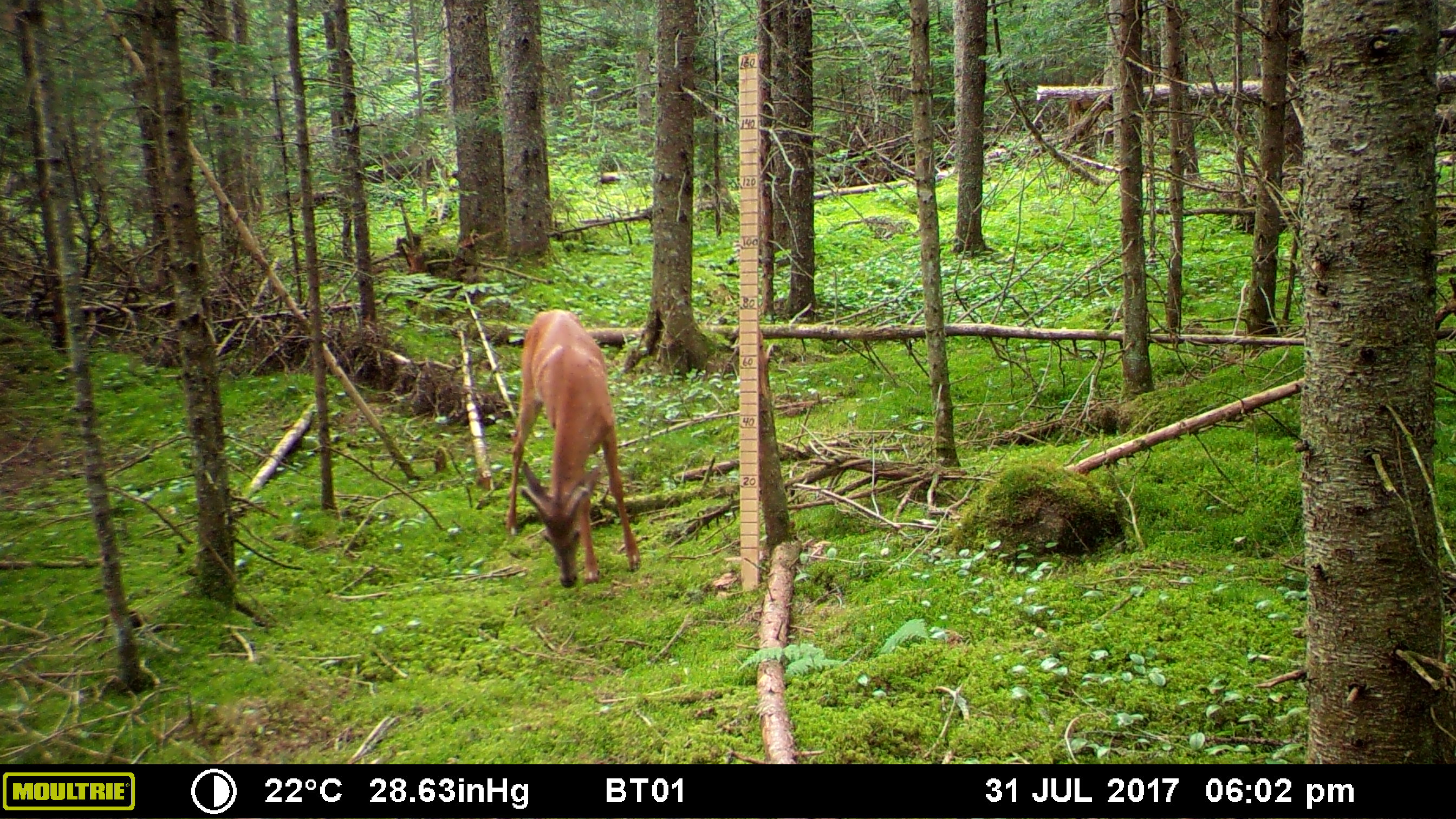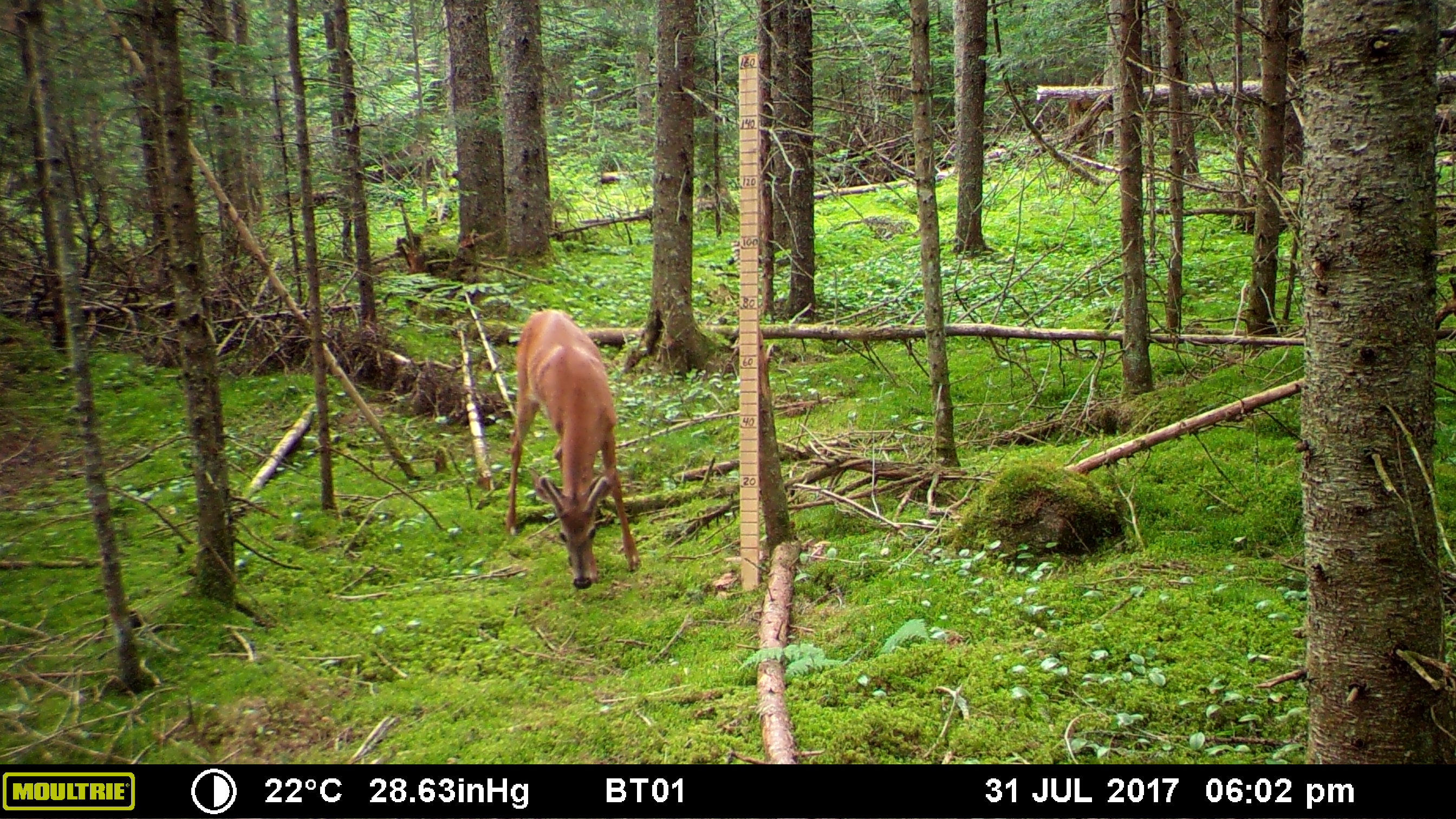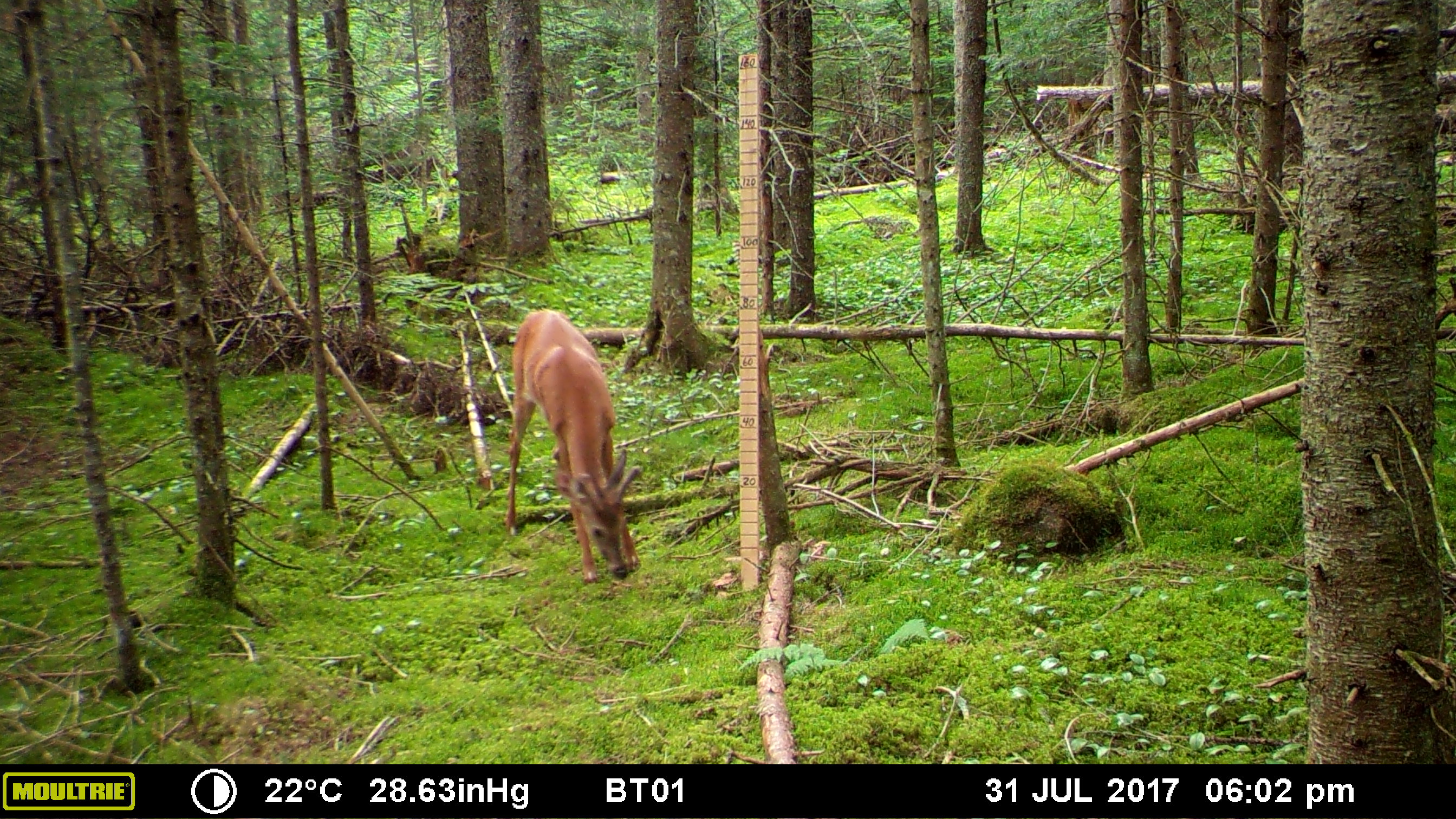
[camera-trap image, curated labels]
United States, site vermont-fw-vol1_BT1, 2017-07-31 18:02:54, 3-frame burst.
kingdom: Animalia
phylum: Chordata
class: Mammalia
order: Artiodactyla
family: Cervidae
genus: Odocoileus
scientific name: Odocoileus virginianus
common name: white-tailed deer